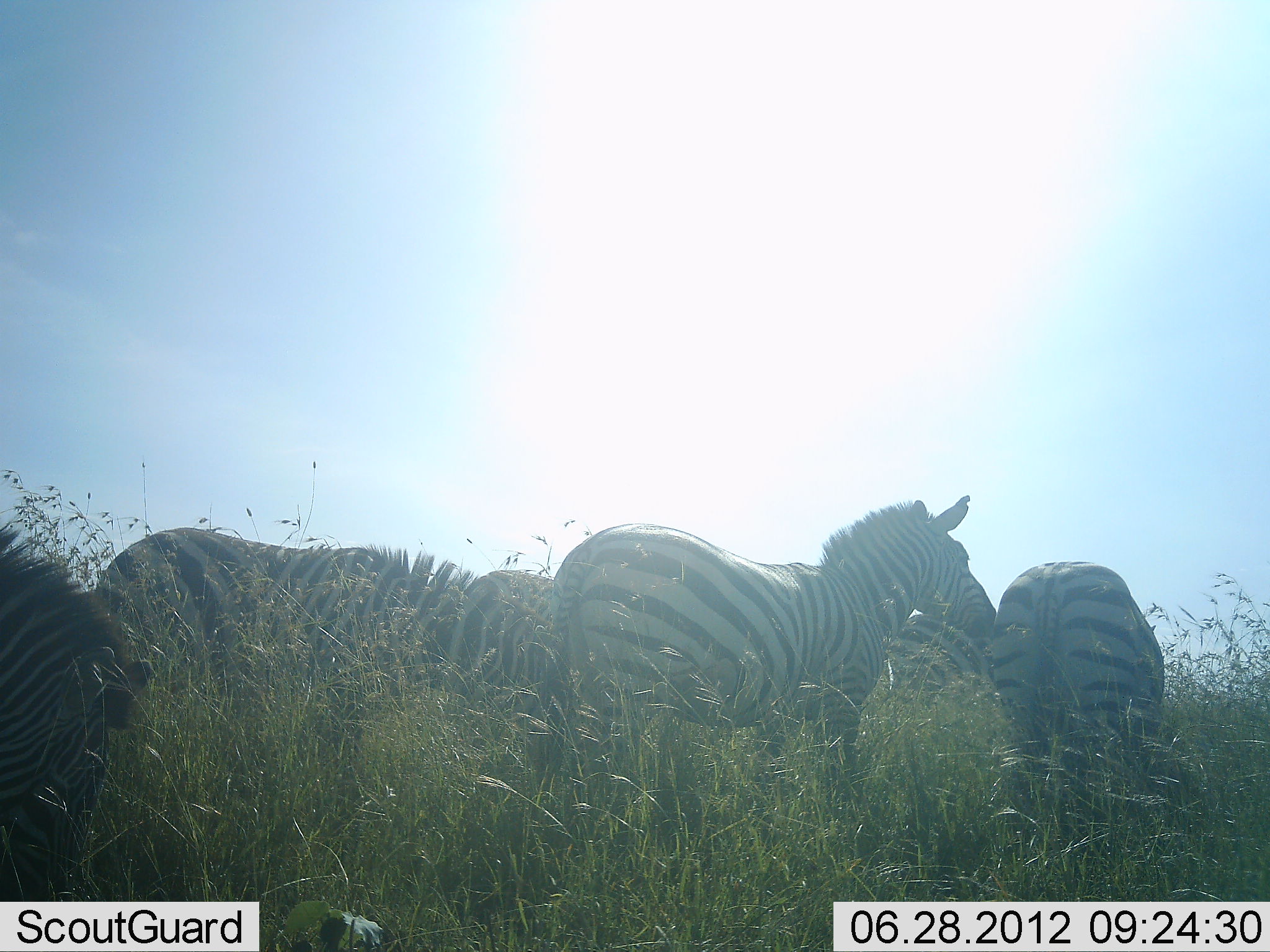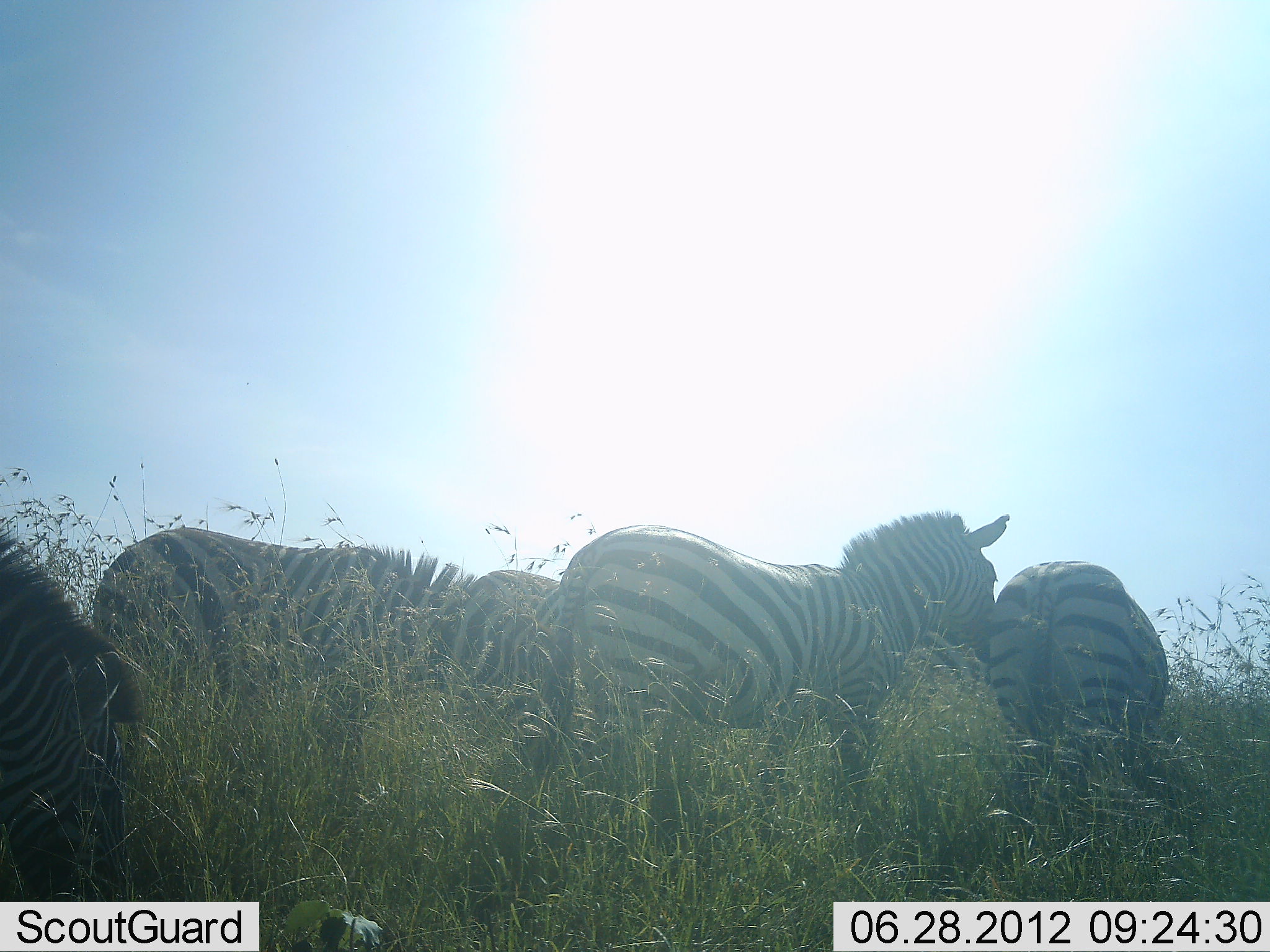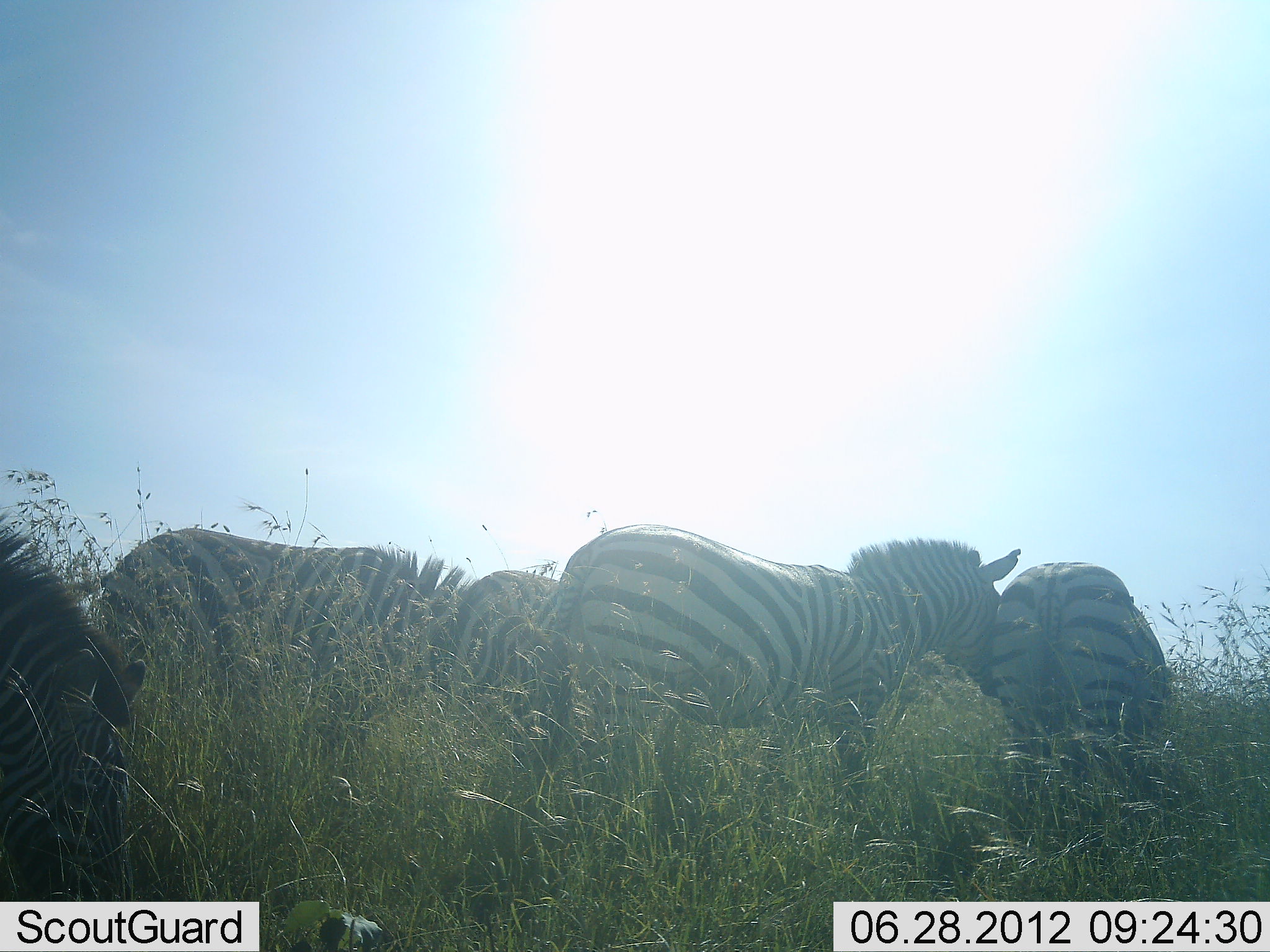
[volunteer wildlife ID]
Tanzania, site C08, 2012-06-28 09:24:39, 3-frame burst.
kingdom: Animalia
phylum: Chordata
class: Mammalia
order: Perissodactyla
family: Equidae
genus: Equus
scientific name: Equus quagga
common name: plains zebra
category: zebra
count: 5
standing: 80%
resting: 0%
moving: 0%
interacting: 30%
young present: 0%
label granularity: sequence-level